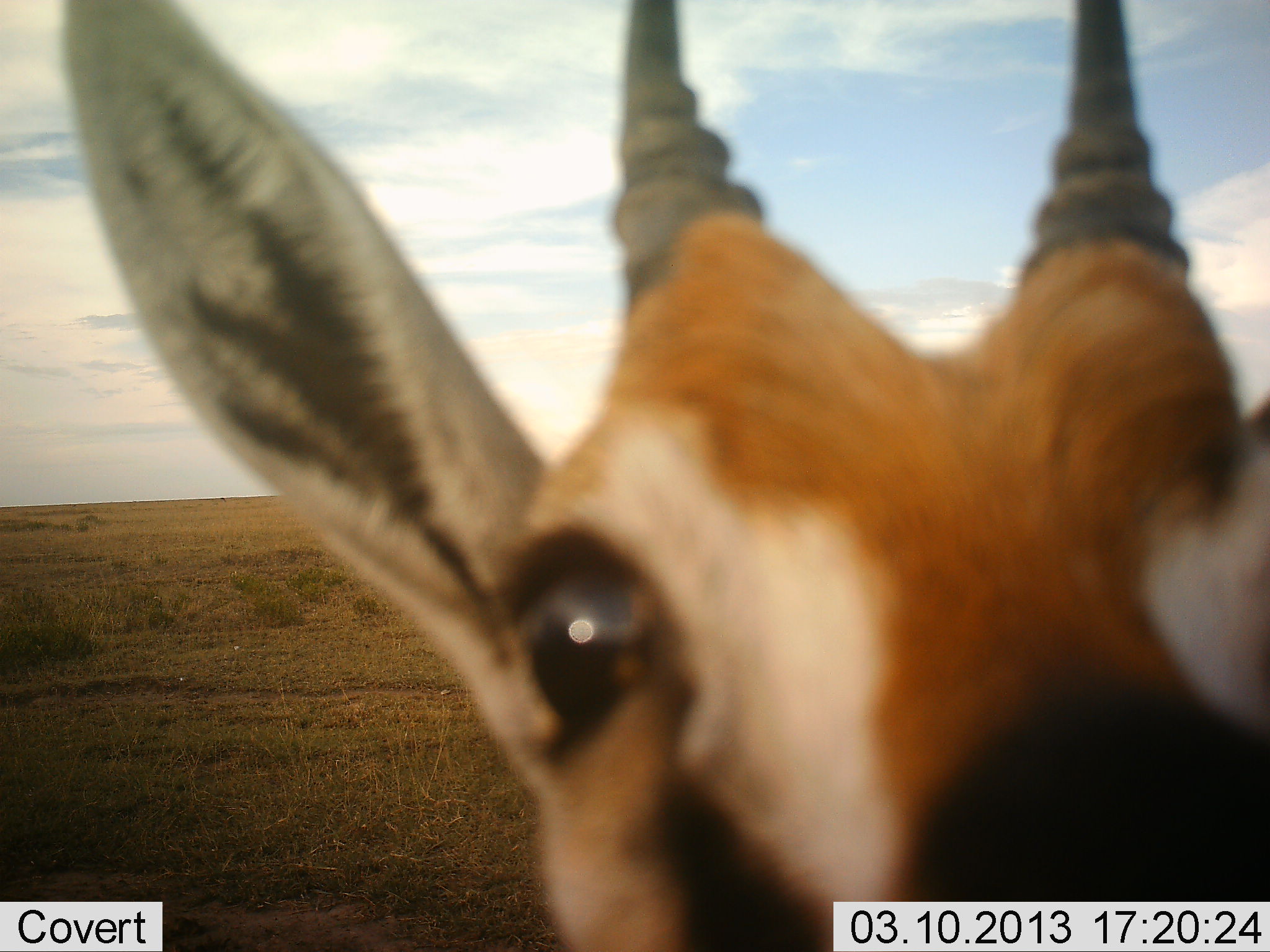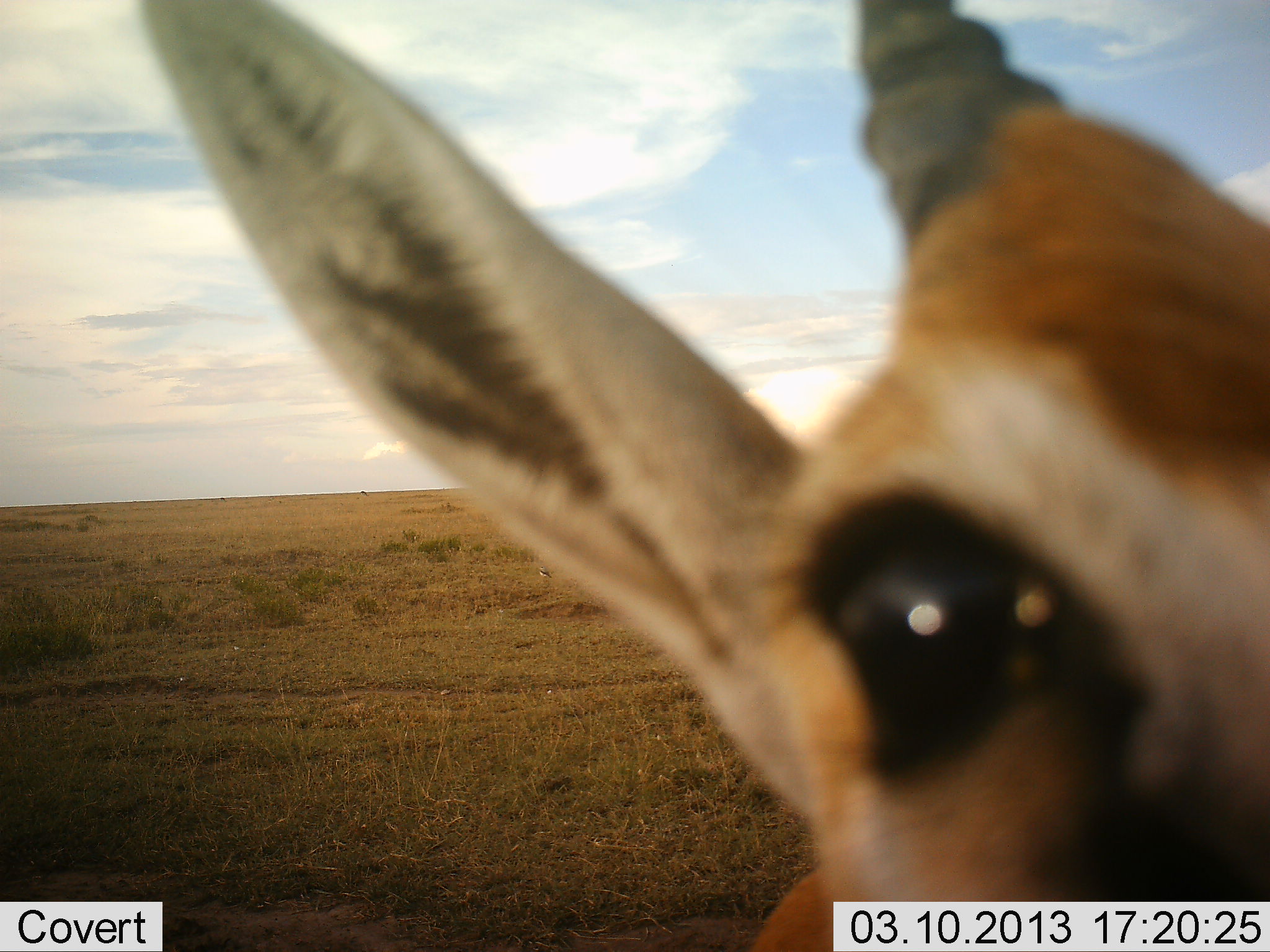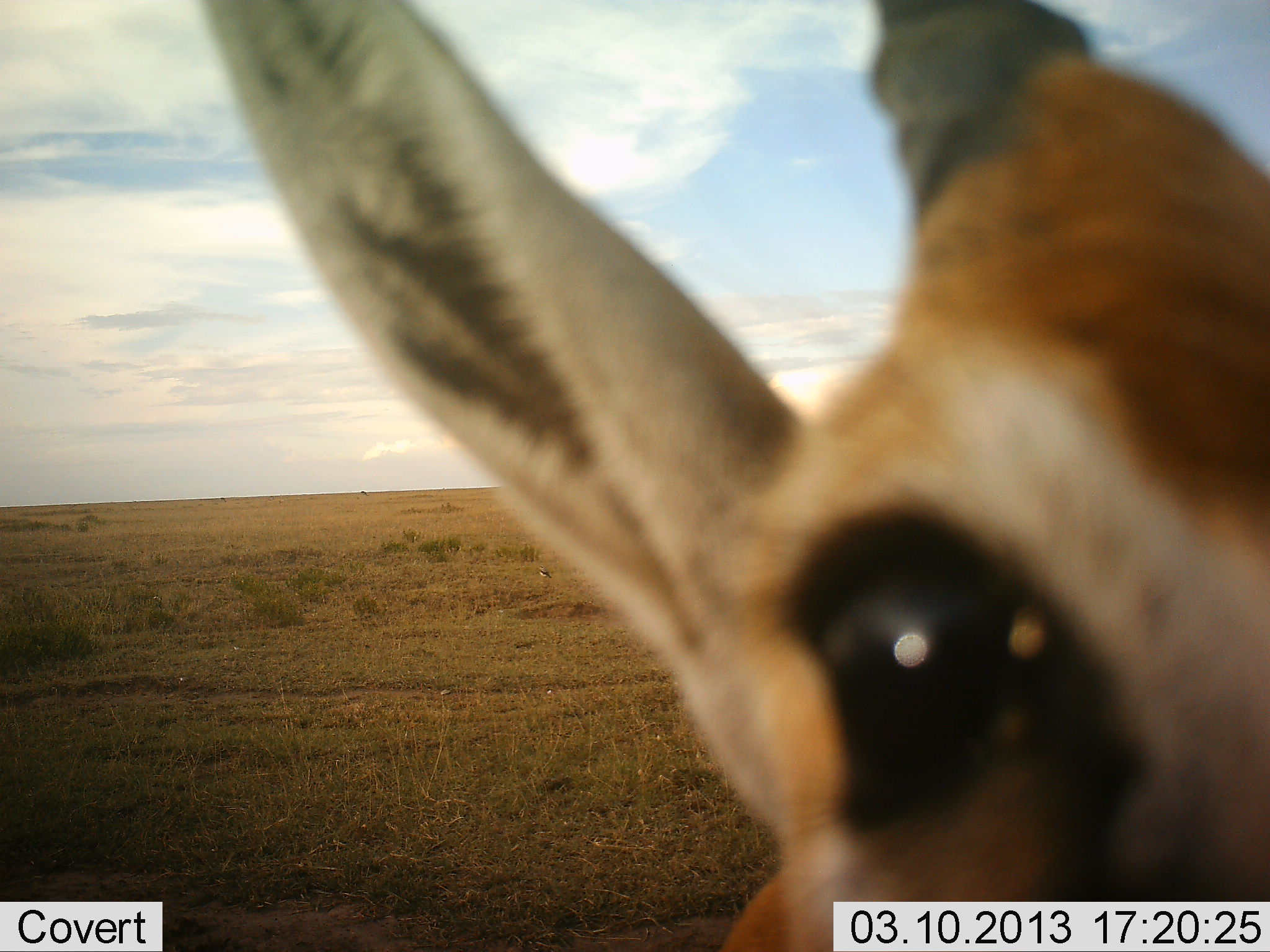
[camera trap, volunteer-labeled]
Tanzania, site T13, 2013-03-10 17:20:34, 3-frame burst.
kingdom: Animalia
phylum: Chordata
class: Mammalia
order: Artiodactyla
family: Bovidae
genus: Eudorcas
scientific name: Eudorcas thomsonii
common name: thomson's gazelle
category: gazellethomsons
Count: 1.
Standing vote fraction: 75%.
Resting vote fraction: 0%.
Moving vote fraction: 5%.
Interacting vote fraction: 25%.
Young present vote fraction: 0%.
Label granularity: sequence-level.